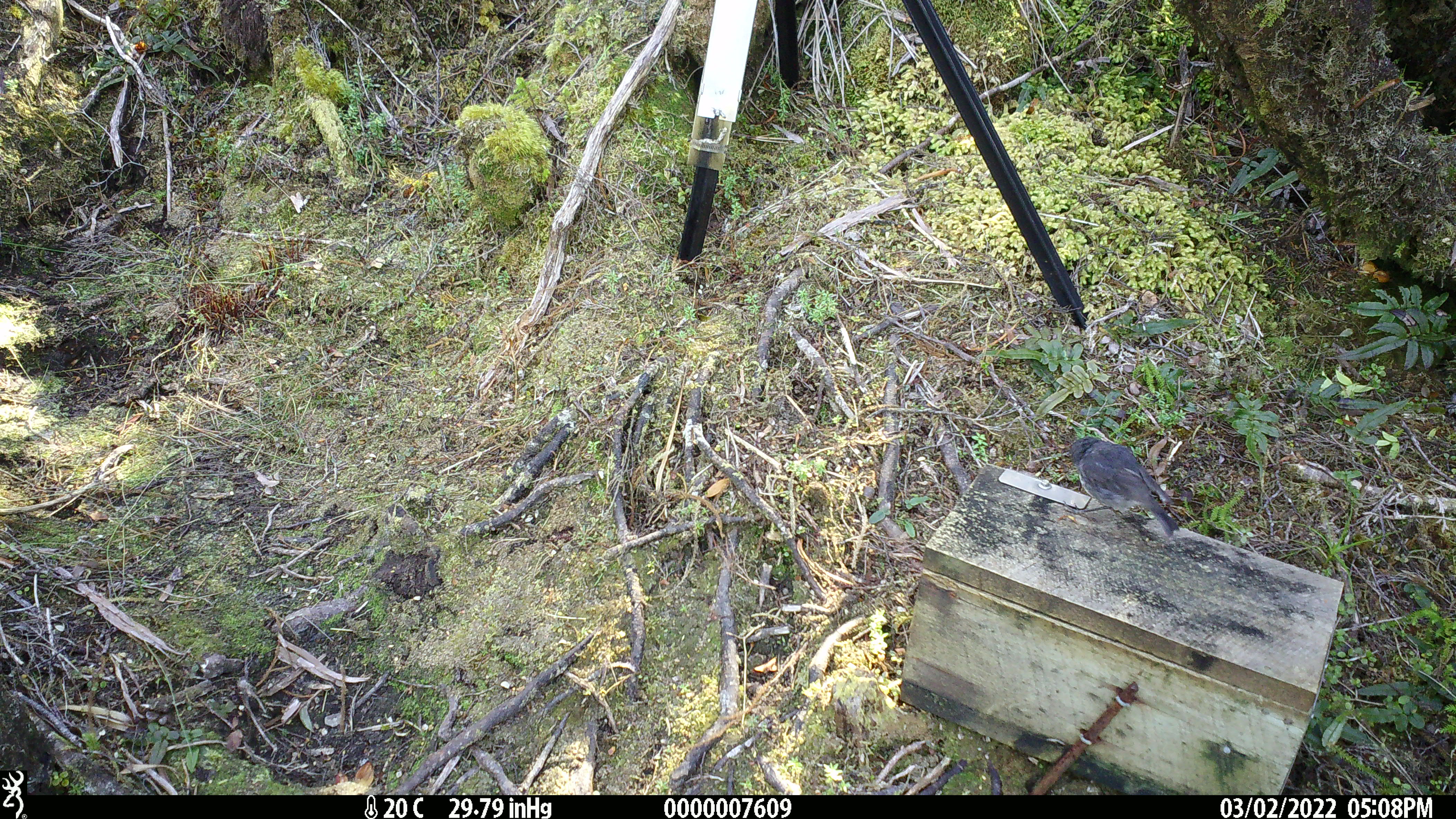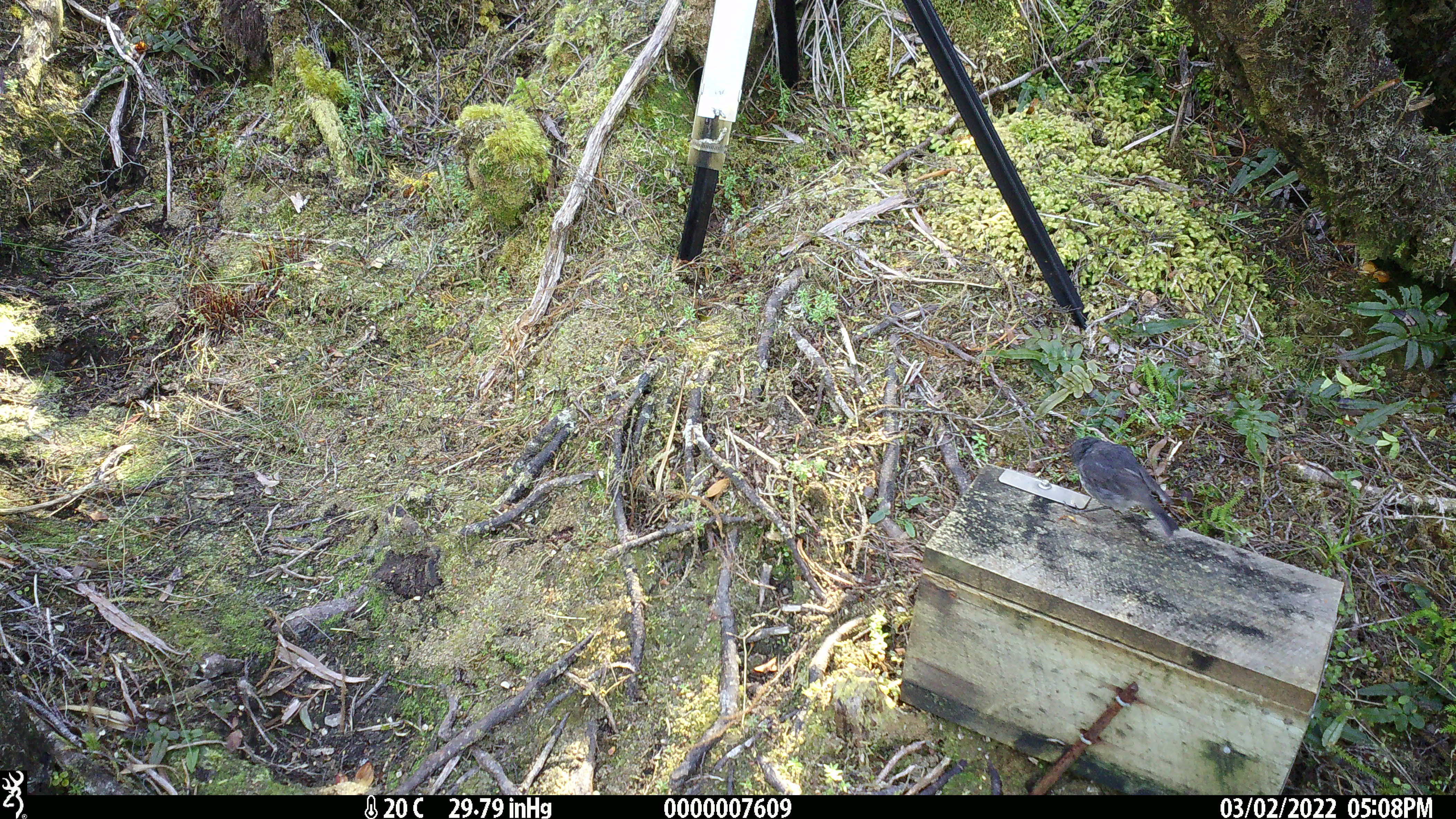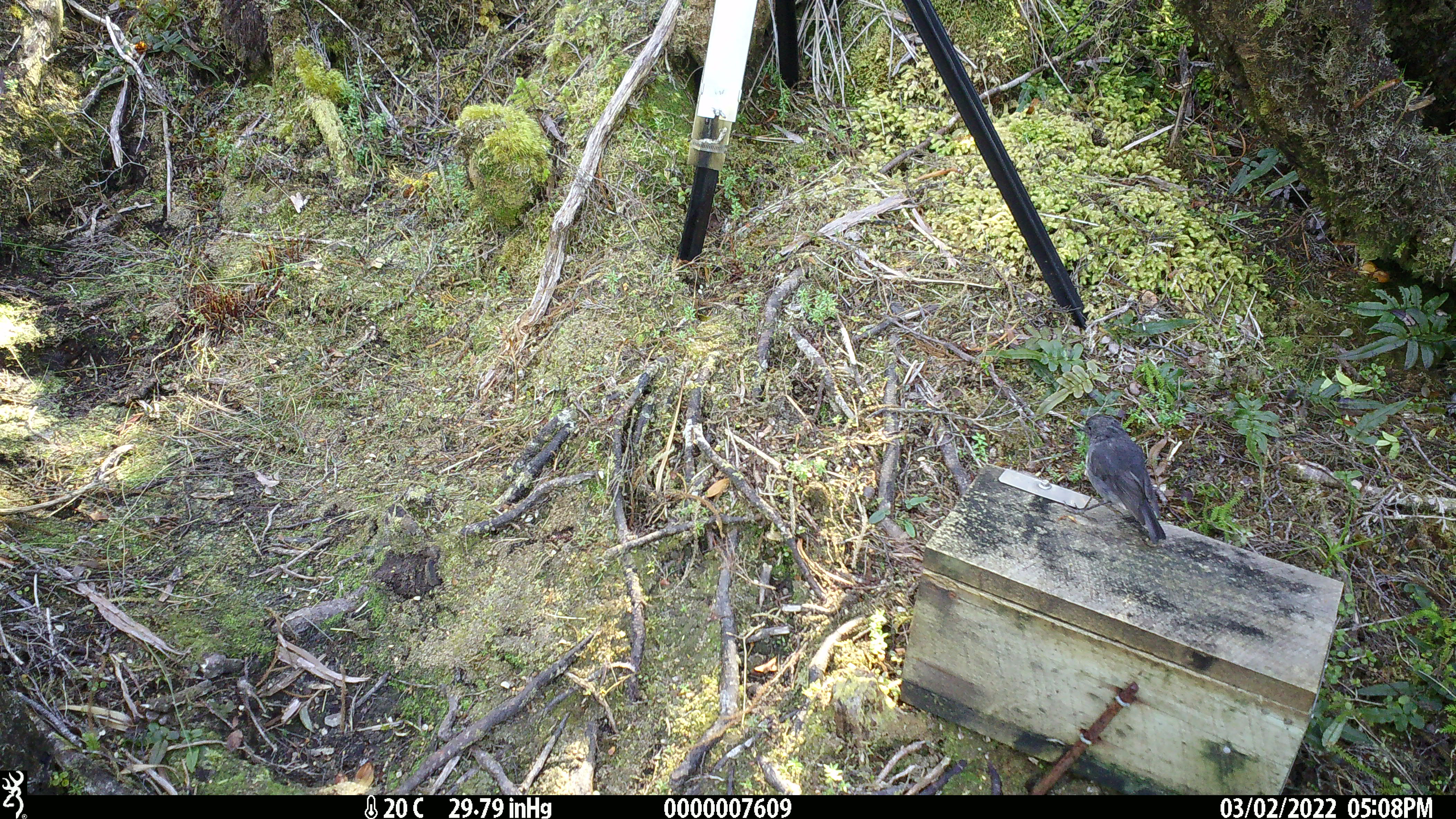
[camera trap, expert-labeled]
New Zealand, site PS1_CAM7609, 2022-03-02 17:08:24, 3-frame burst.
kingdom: Animalia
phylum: Chordata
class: Aves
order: Passeriformes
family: Petroicidae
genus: Petroica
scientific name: Petroica australis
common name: new zealand robin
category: robin